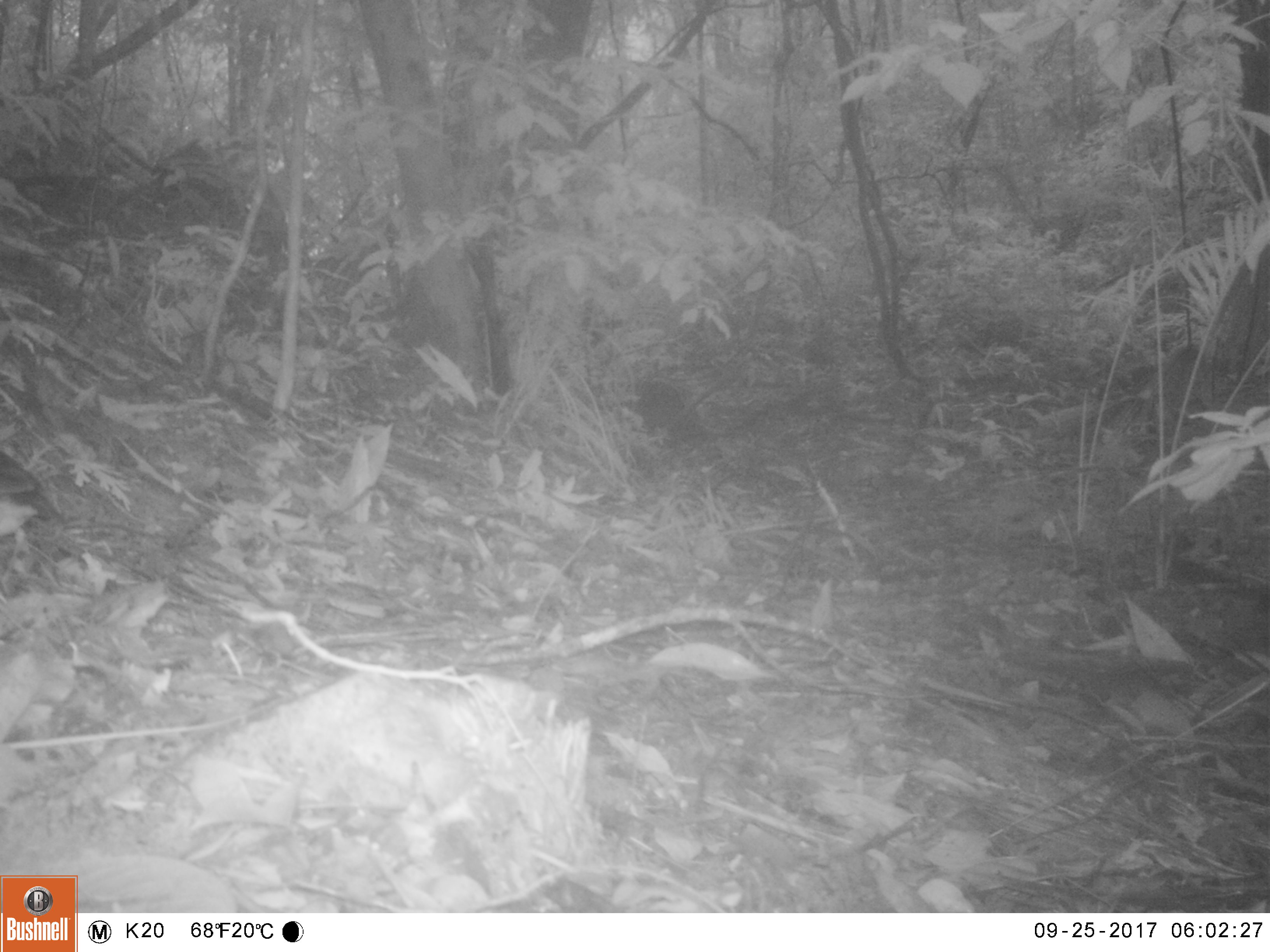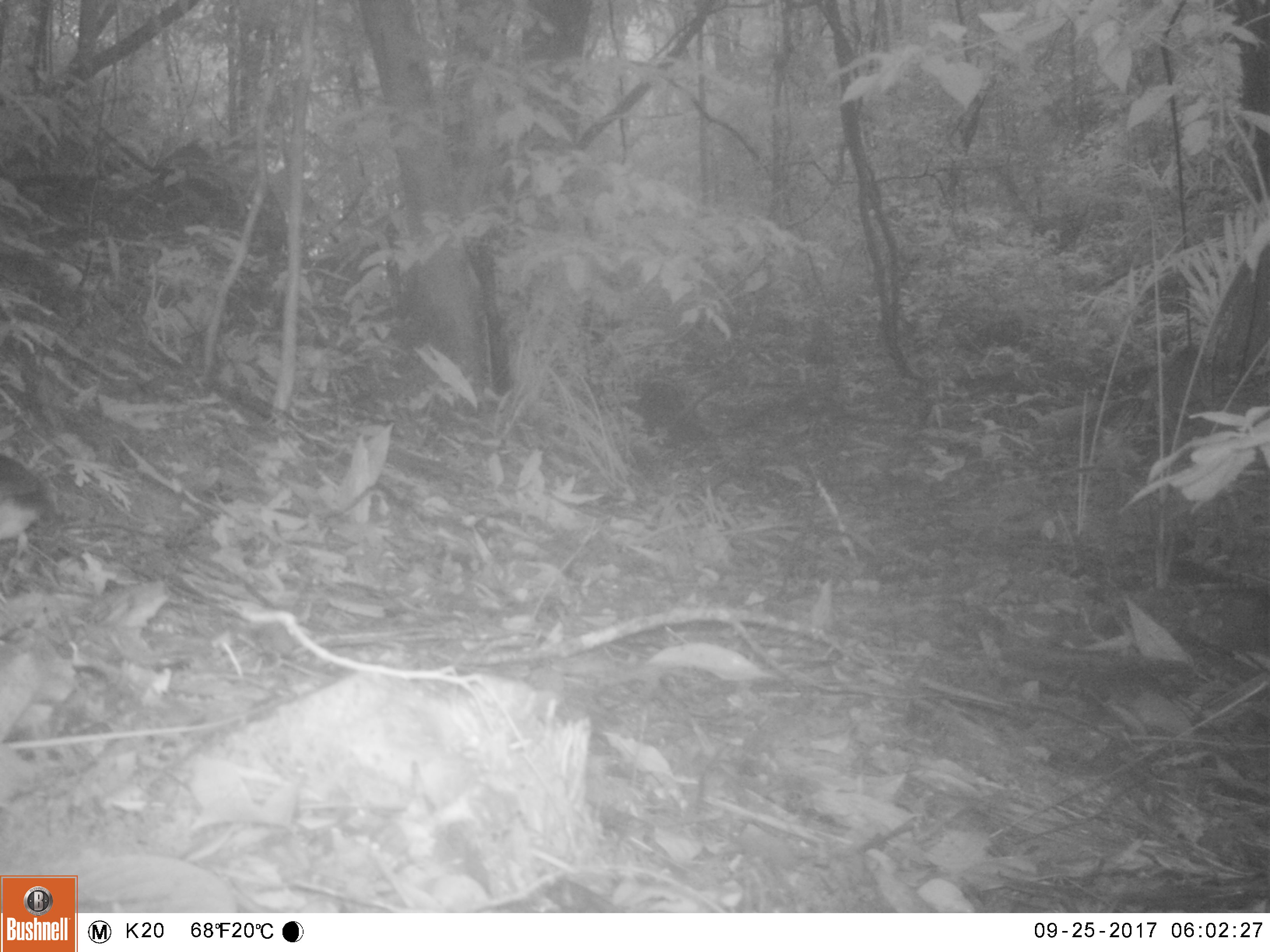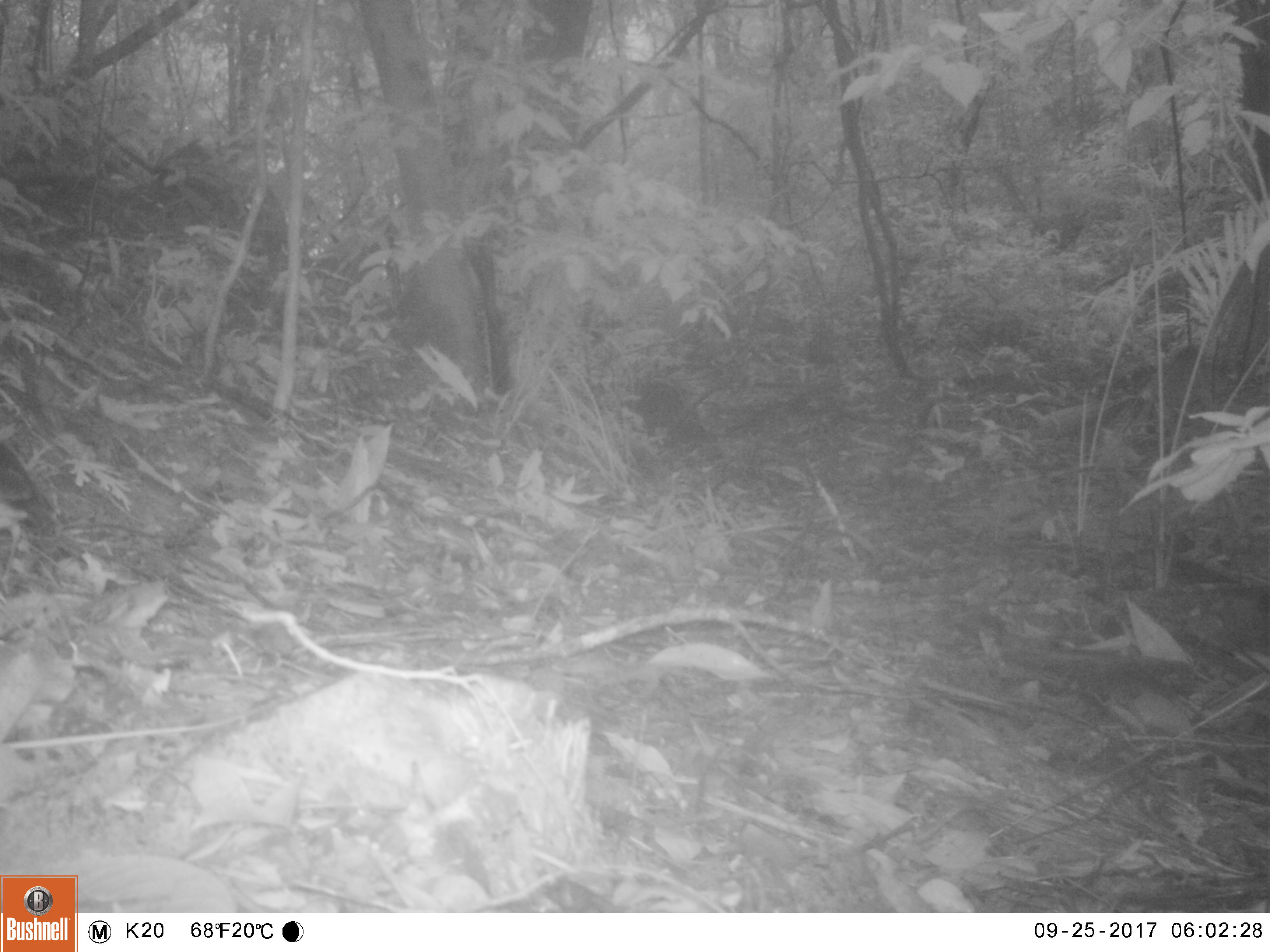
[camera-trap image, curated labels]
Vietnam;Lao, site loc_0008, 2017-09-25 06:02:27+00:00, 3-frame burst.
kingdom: Animalia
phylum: Chordata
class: Aves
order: Passeriformes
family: Pittidae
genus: Pitta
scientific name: Pitta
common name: typical pittas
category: unidentified pitta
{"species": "unidentified pitta (typical pittas) (Pitta)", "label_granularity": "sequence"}